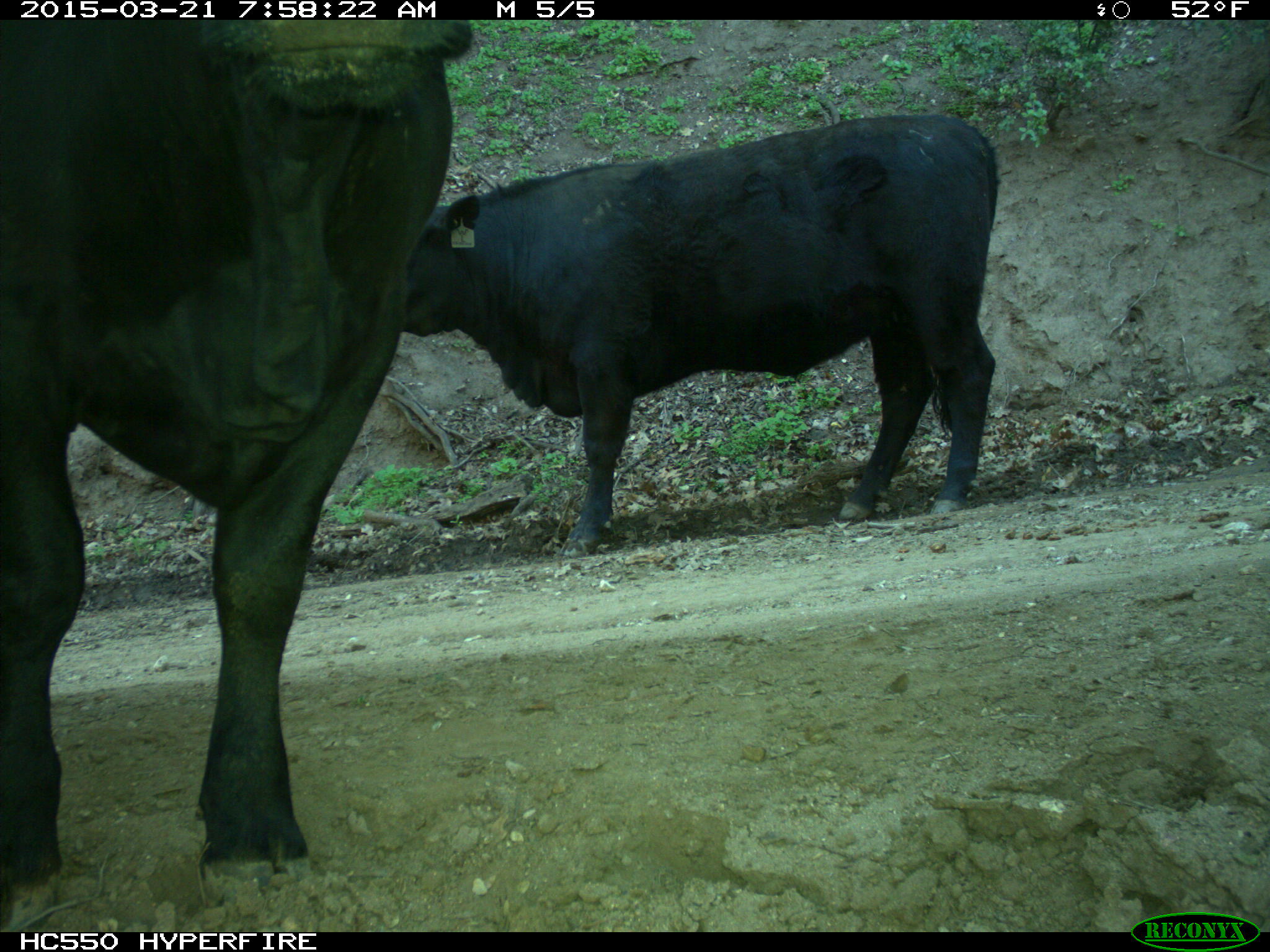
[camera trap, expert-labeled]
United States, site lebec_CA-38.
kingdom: Animalia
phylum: Chordata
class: Mammalia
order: Artiodactyla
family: Bovidae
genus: Bos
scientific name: Bos taurus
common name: domestic cow